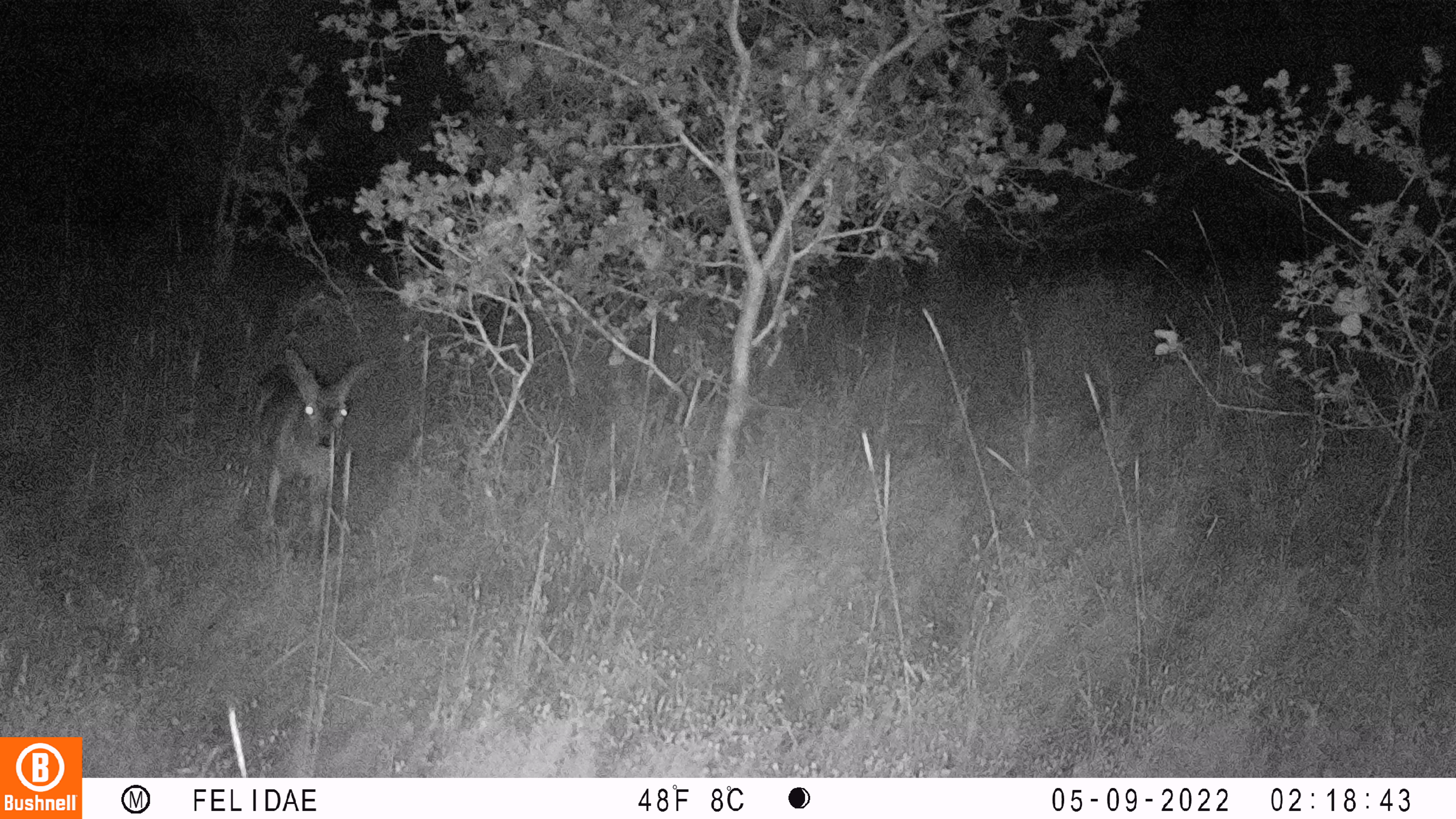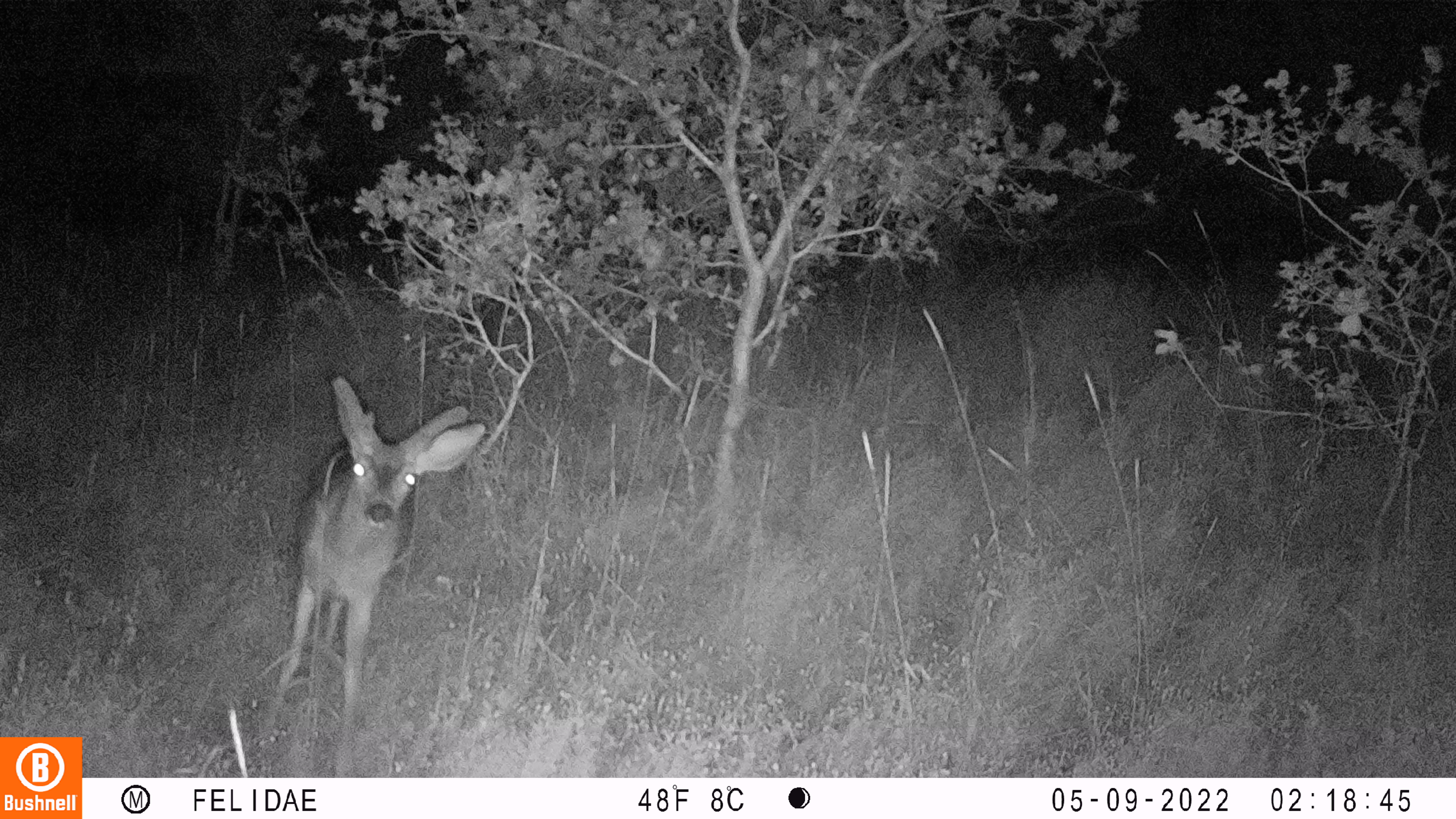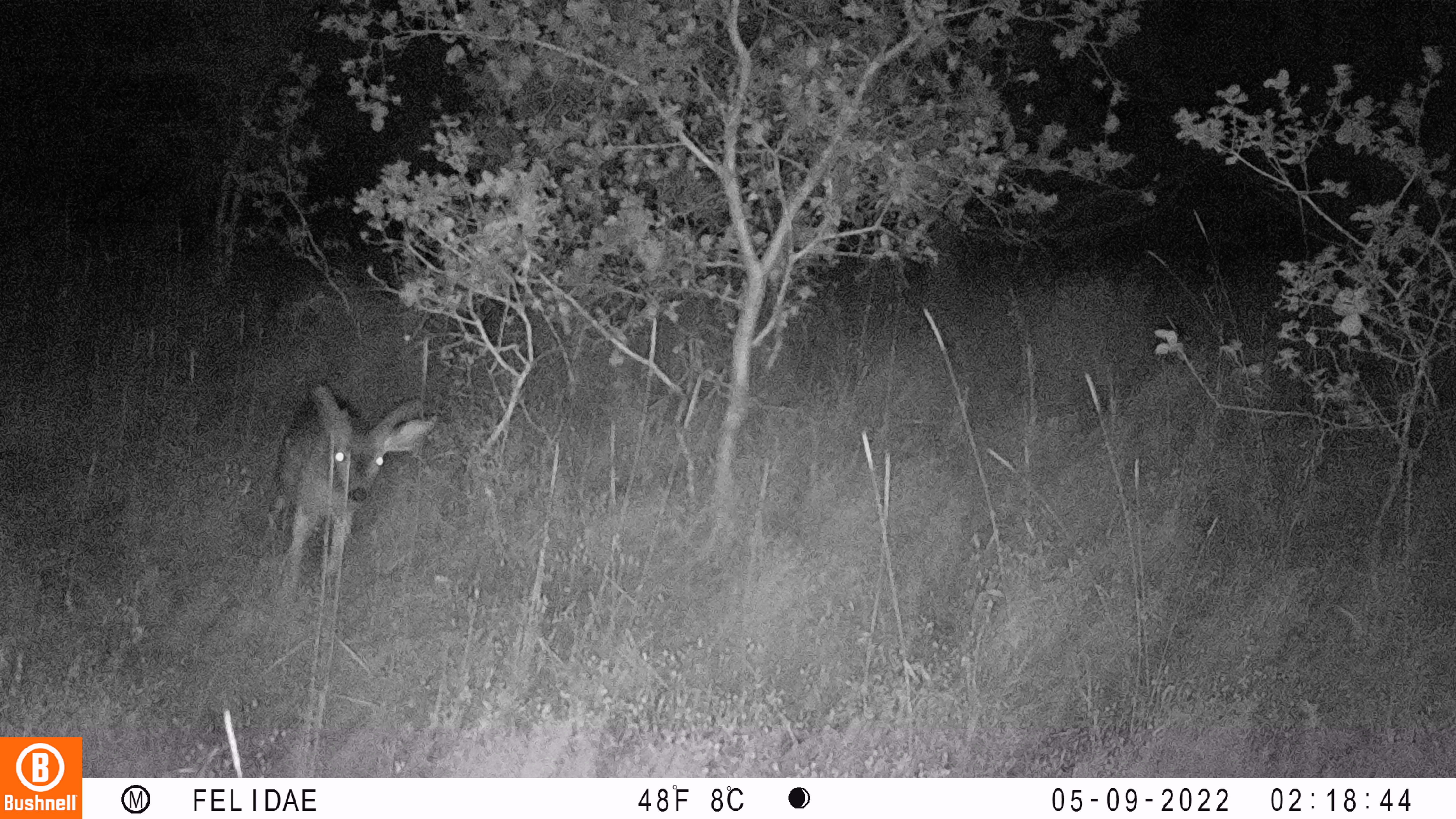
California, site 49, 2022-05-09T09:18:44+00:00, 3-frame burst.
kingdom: Animalia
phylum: Chordata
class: Mammalia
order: Artiodactyla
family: Cervidae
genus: Odocoileus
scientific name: Odocoileus hemionus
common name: mule deer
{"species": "mule deer (Odocoileus hemionus)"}